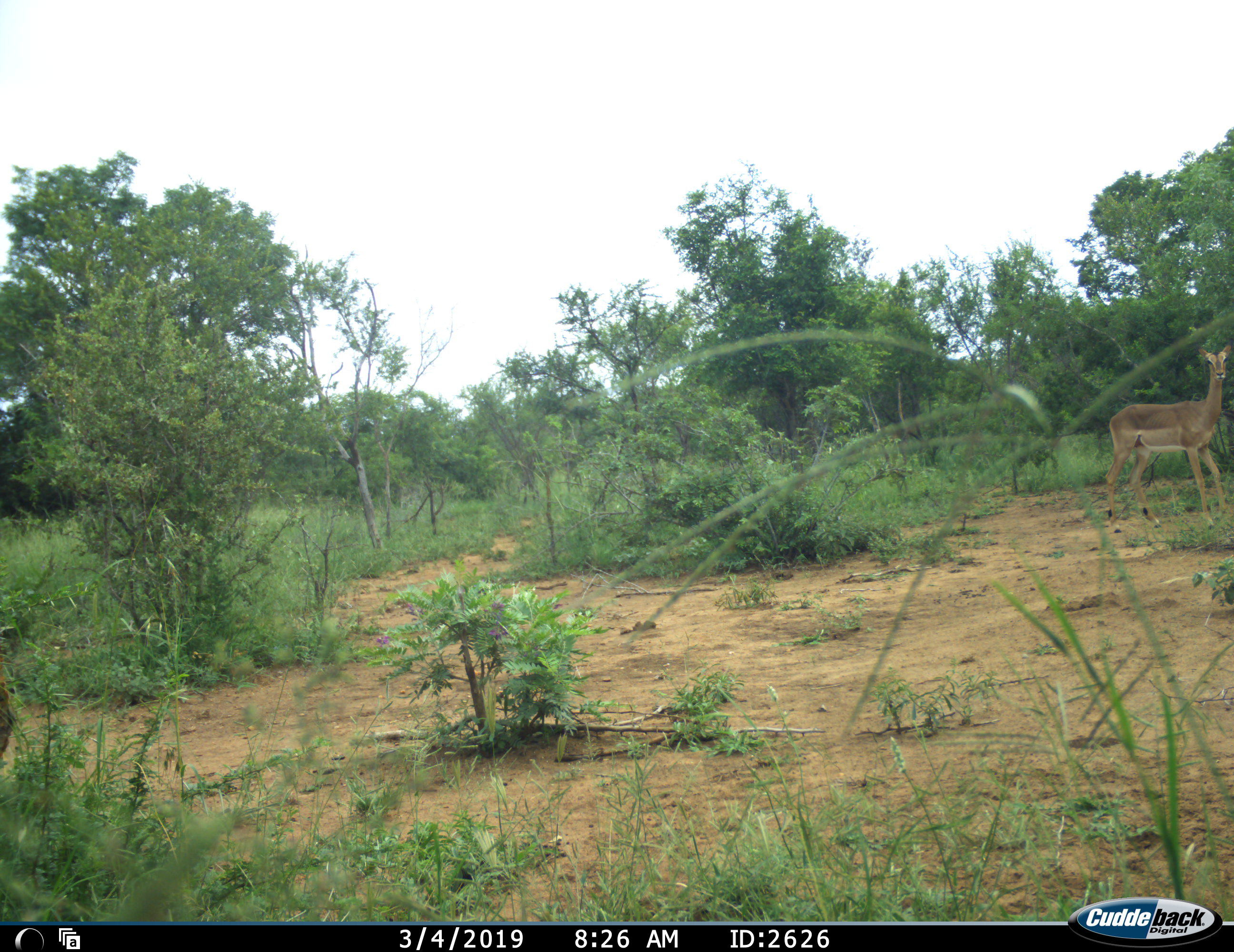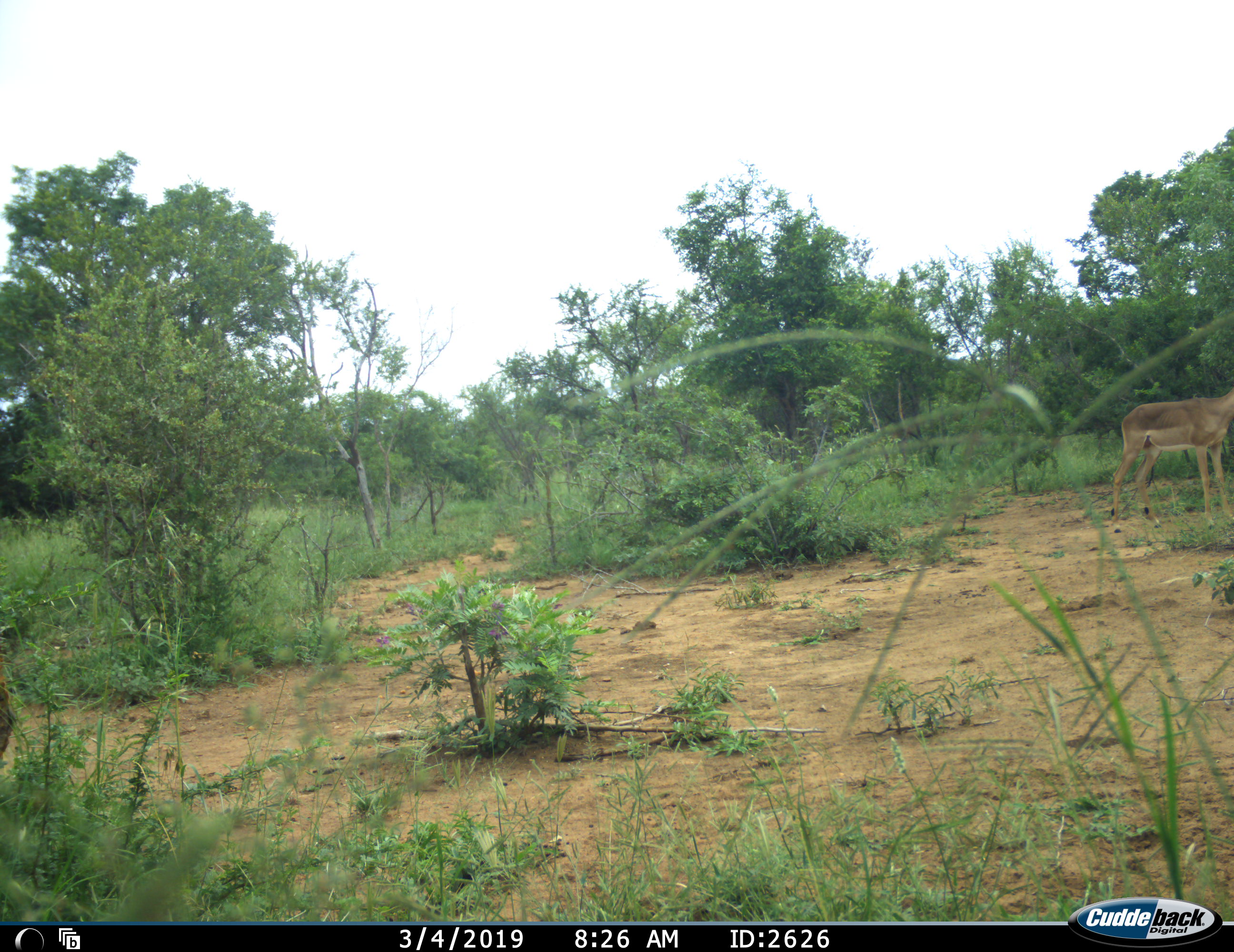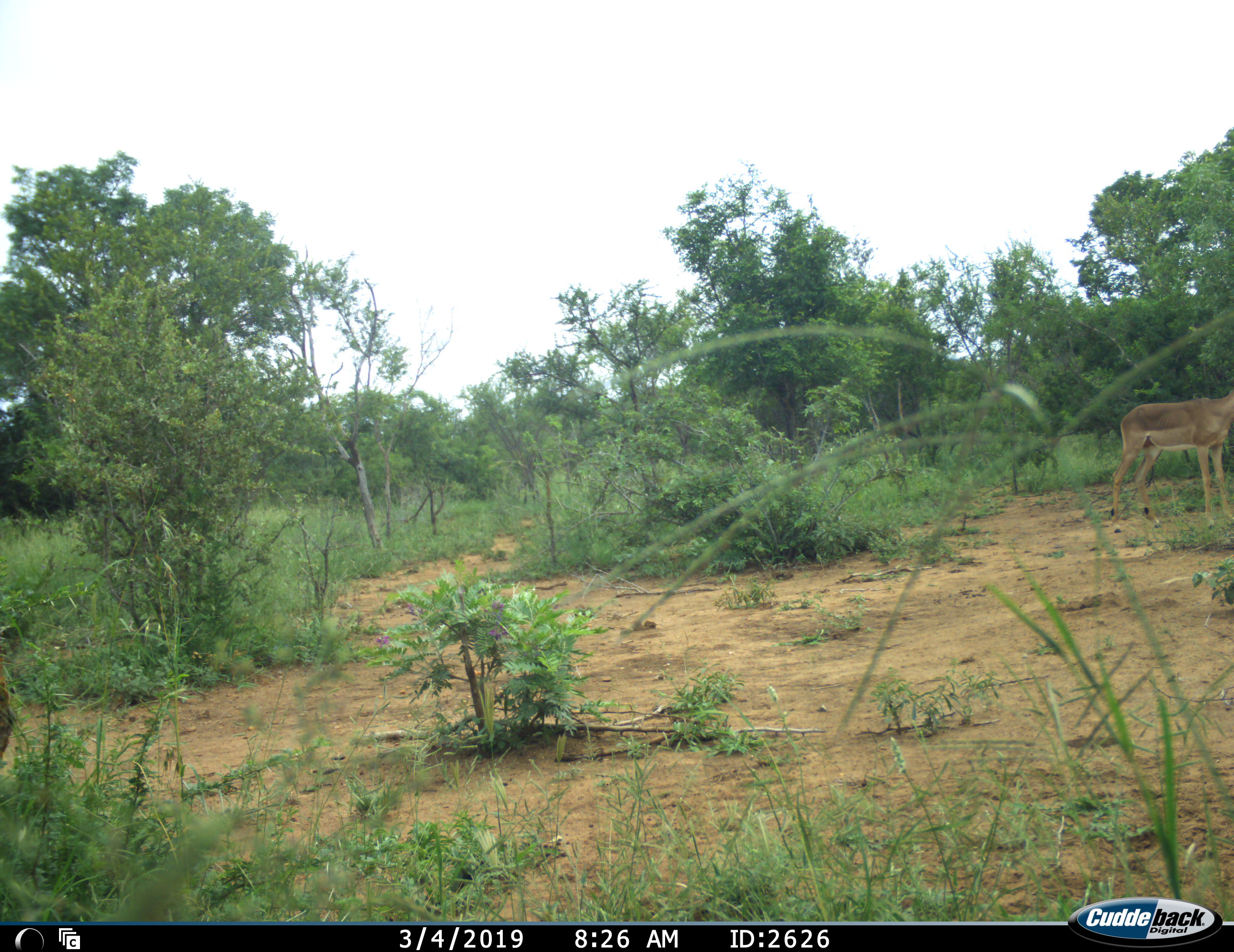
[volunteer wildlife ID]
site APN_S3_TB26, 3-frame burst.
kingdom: Animalia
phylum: Chordata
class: Mammalia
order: Artiodactyla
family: Bovidae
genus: Aepyceros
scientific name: Aepyceros melampus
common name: impala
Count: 1.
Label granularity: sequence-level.